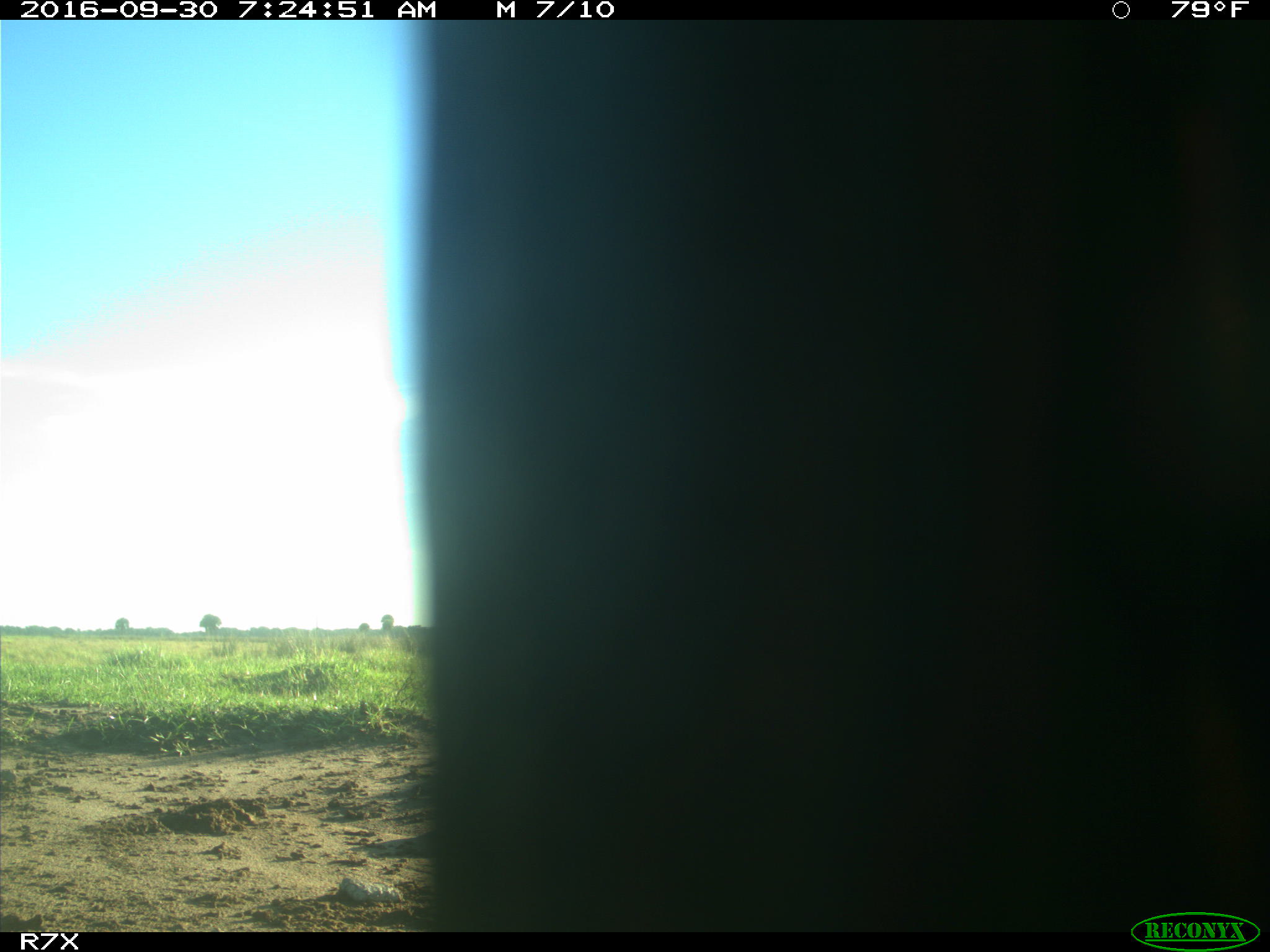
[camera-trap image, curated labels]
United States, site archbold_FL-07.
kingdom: Animalia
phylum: Chordata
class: Aves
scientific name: Aves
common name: birds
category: unidentified bird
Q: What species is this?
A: Unidentified bird (birds) (Aves).